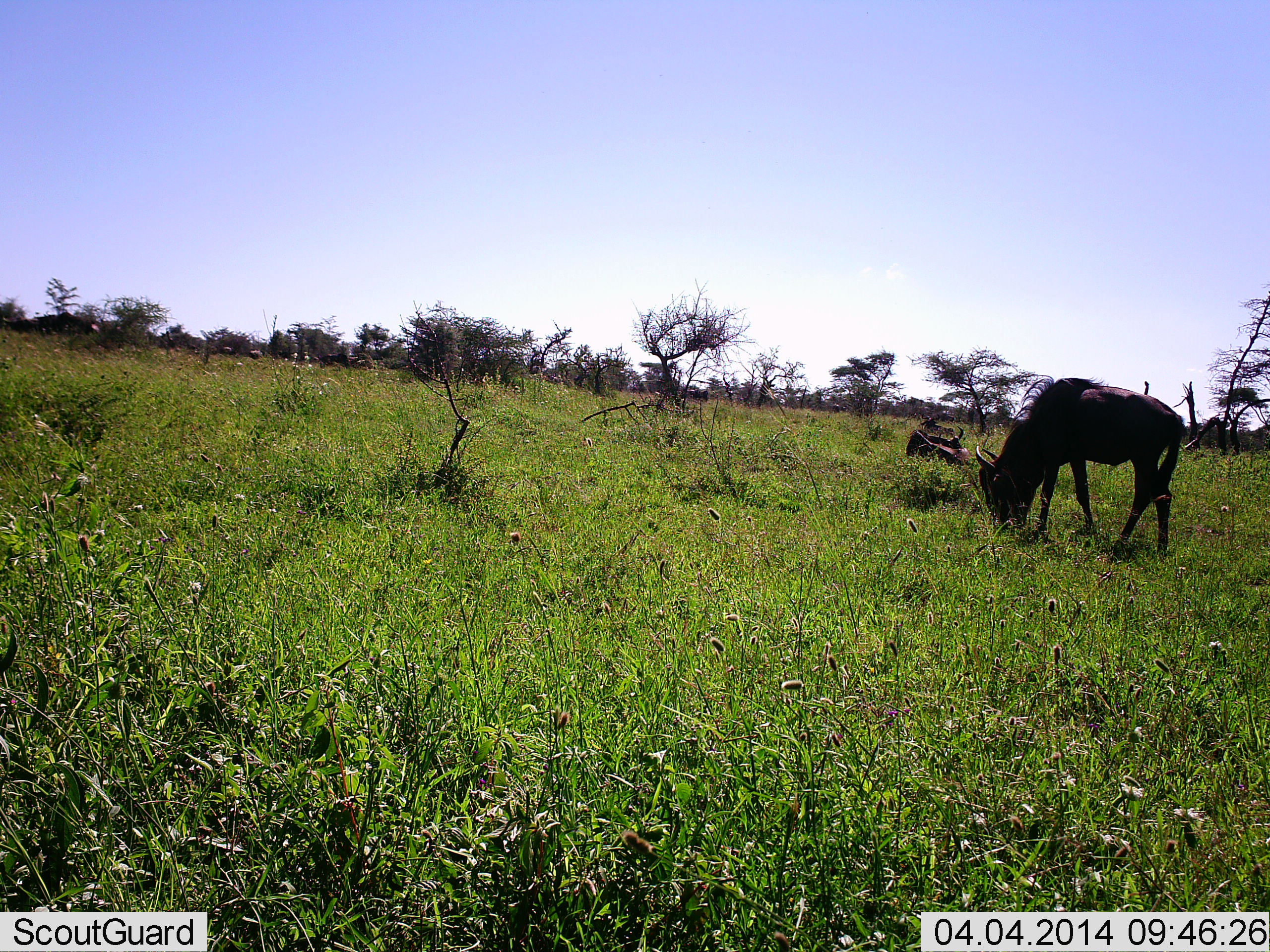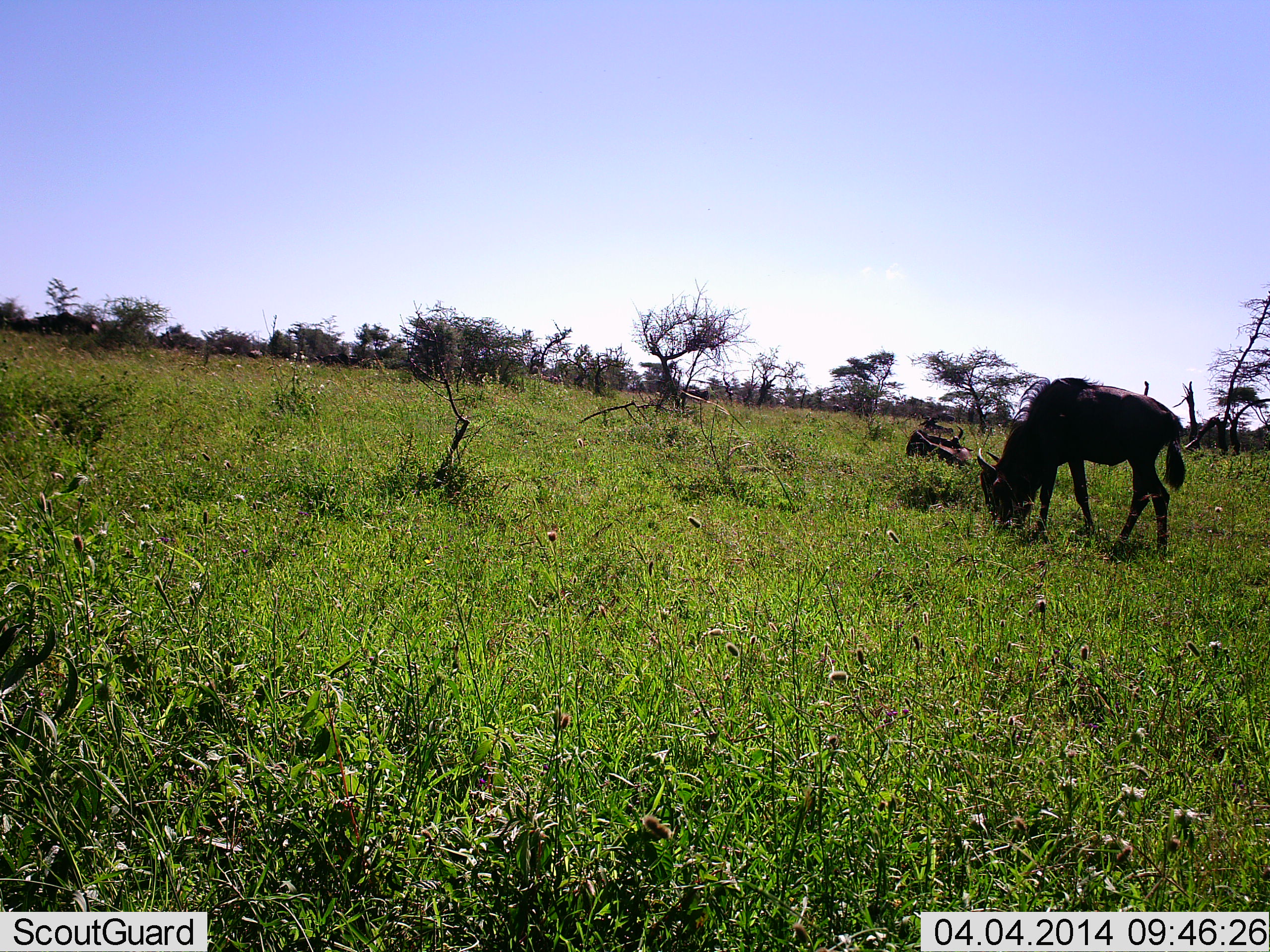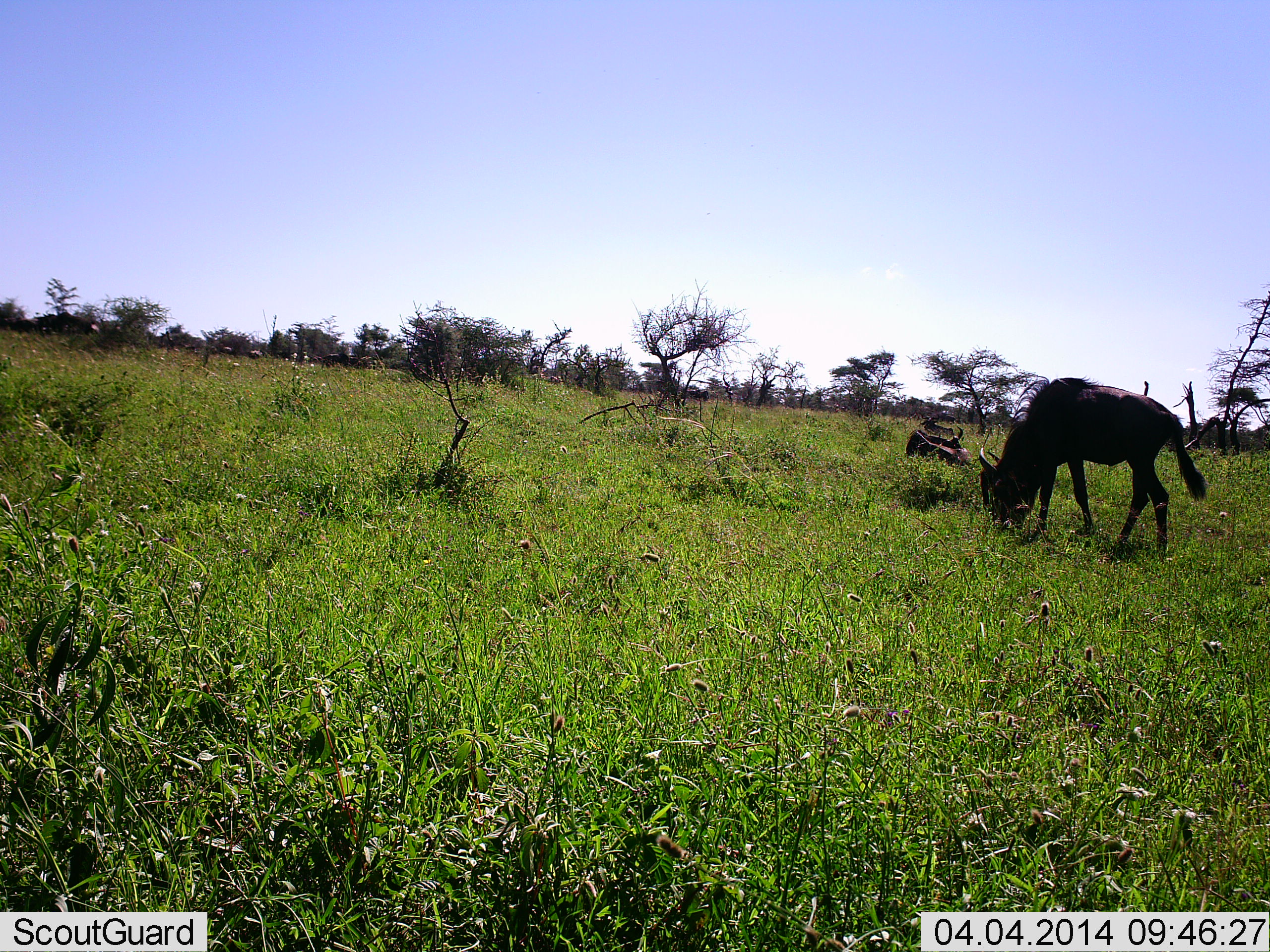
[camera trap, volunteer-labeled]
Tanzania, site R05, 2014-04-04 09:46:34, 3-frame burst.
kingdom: Animalia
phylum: Chordata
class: Mammalia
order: Artiodactyla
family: Bovidae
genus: Connochaetes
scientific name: Connochaetes taurinus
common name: blue wildebeest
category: wildebeest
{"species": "wildebeest (blue wildebeest) (Connochaetes taurinus)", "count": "1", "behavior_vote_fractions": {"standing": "20%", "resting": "30%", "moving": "0%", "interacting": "0%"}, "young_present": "0%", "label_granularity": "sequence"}